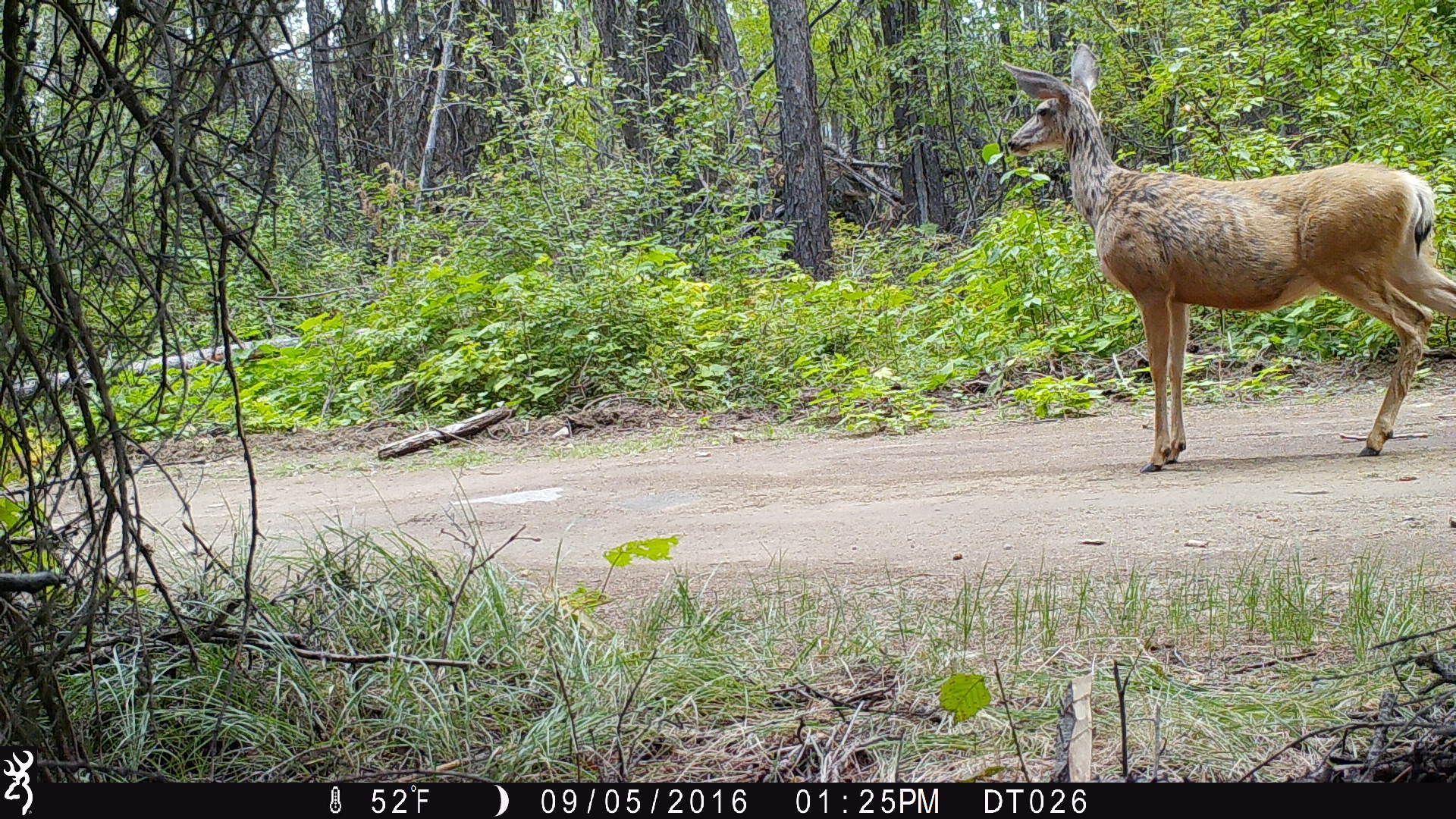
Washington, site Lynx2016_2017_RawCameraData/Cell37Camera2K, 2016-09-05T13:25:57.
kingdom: Animalia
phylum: Chordata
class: Mammalia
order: Artiodactyla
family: Cervidae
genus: Odocoileus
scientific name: Odocoileus hemionus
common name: mule deer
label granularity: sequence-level